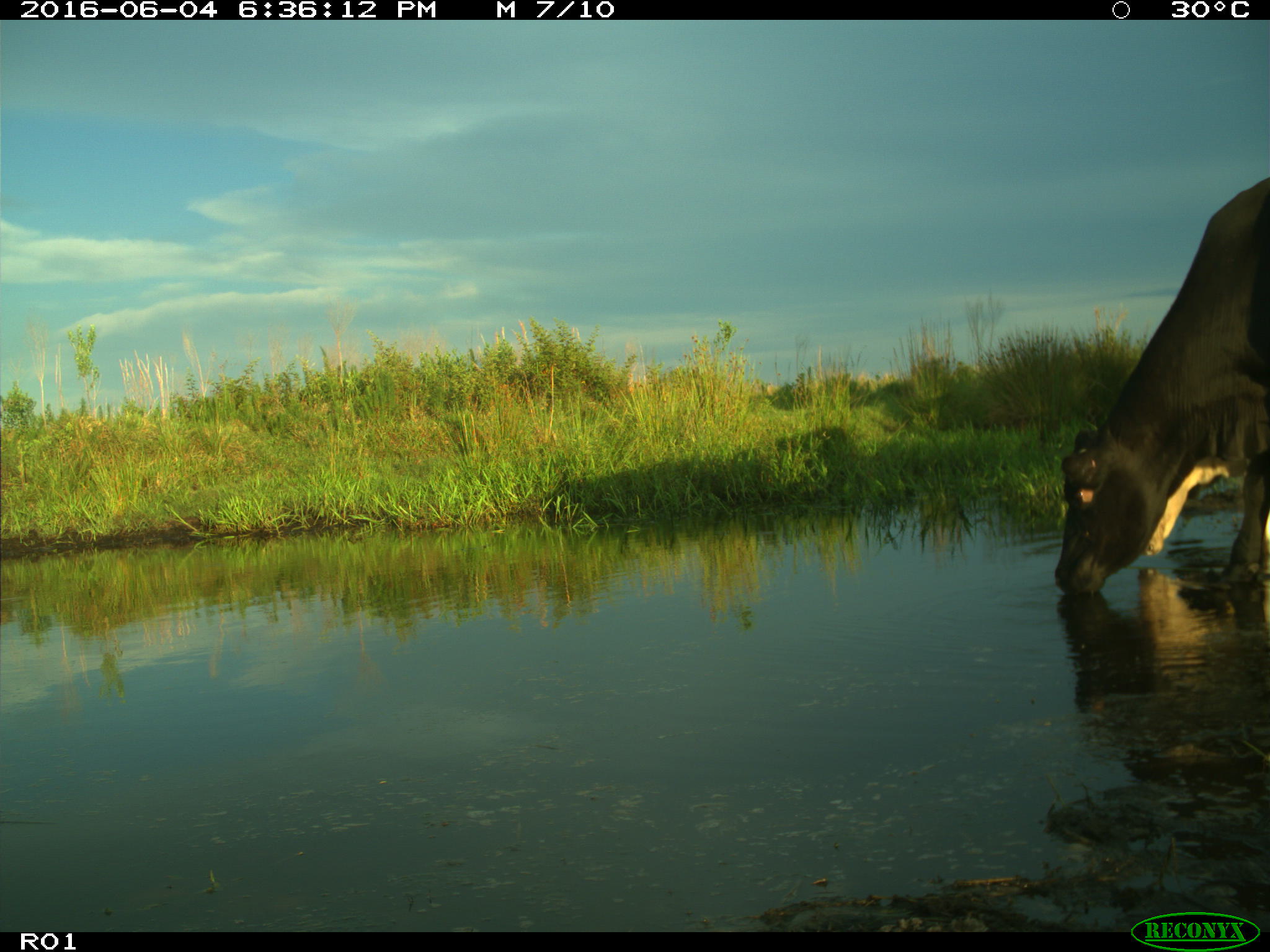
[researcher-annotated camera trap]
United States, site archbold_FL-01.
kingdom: Animalia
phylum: Chordata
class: Mammalia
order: Artiodactyla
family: Bovidae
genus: Bos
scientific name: Bos taurus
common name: domestic cow